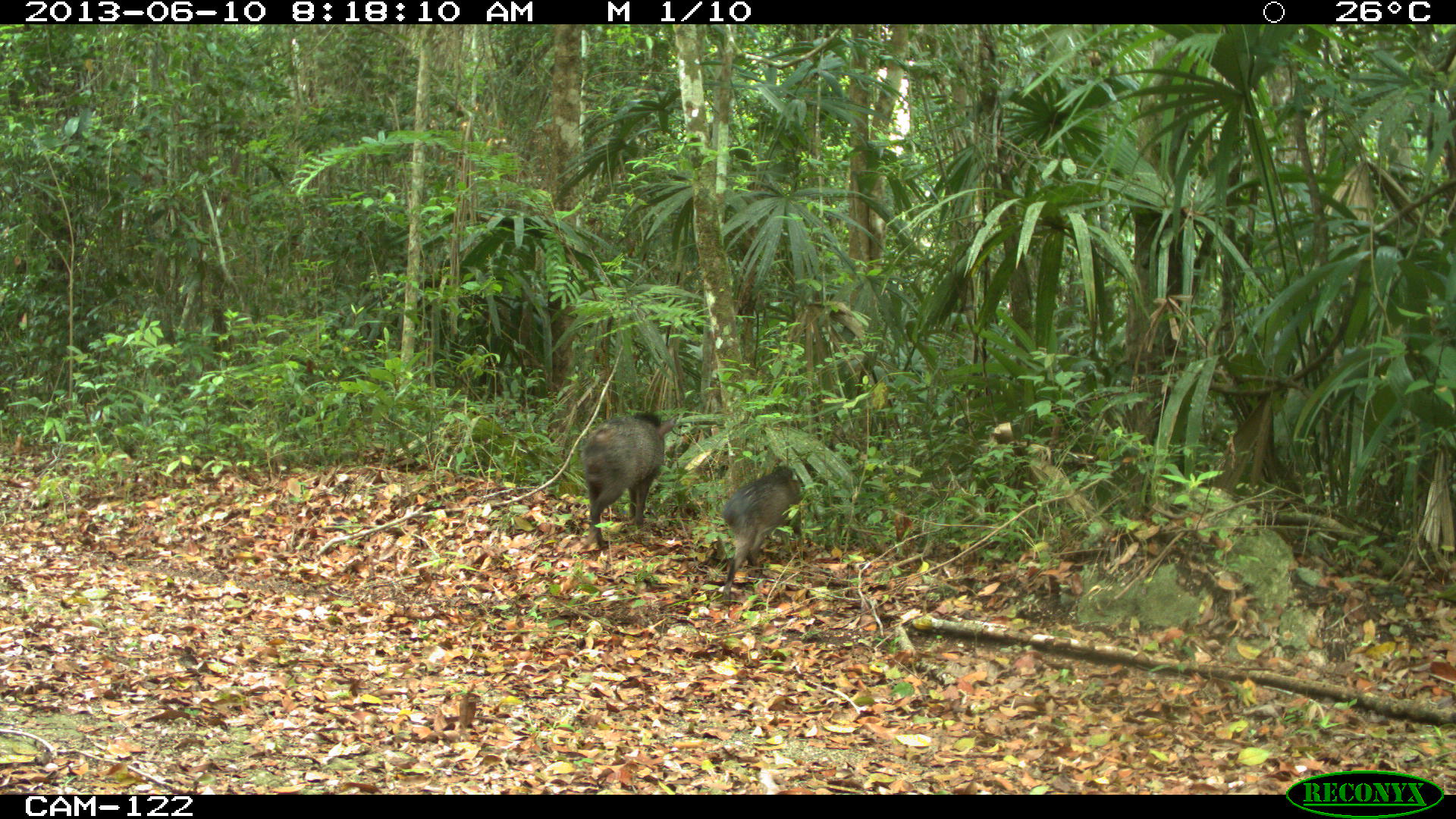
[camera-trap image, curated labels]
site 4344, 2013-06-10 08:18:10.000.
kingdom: Animalia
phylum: Chordata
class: Mammalia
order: Artiodactyla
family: Tayassuidae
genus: Pecari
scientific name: Pecari tajacu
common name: collared peccary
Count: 5.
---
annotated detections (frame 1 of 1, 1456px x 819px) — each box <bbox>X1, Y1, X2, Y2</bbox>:
pecari tajacu: <bbox>579, 409, 680, 549</bbox>; <bbox>718, 464, 804, 599</bbox>